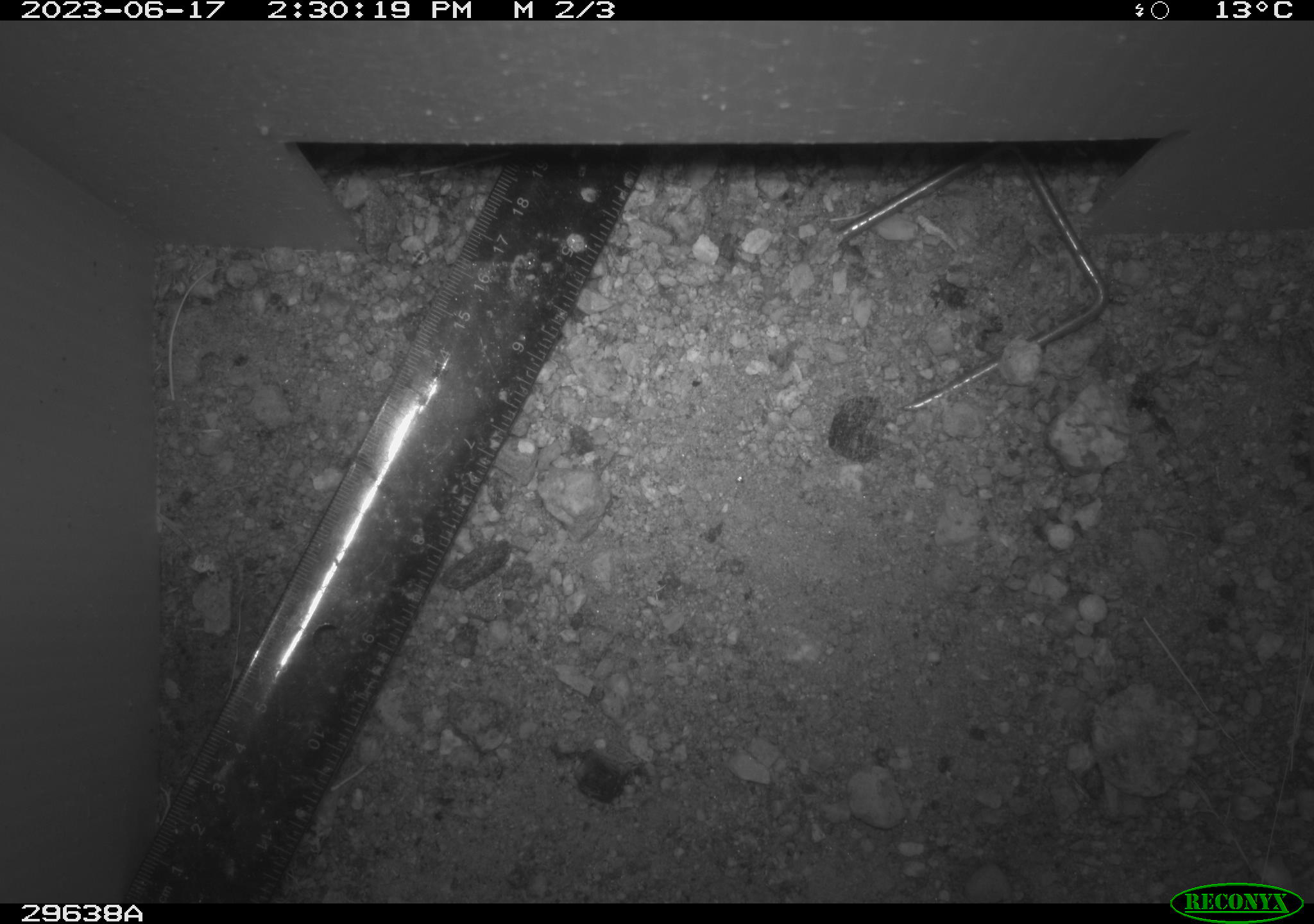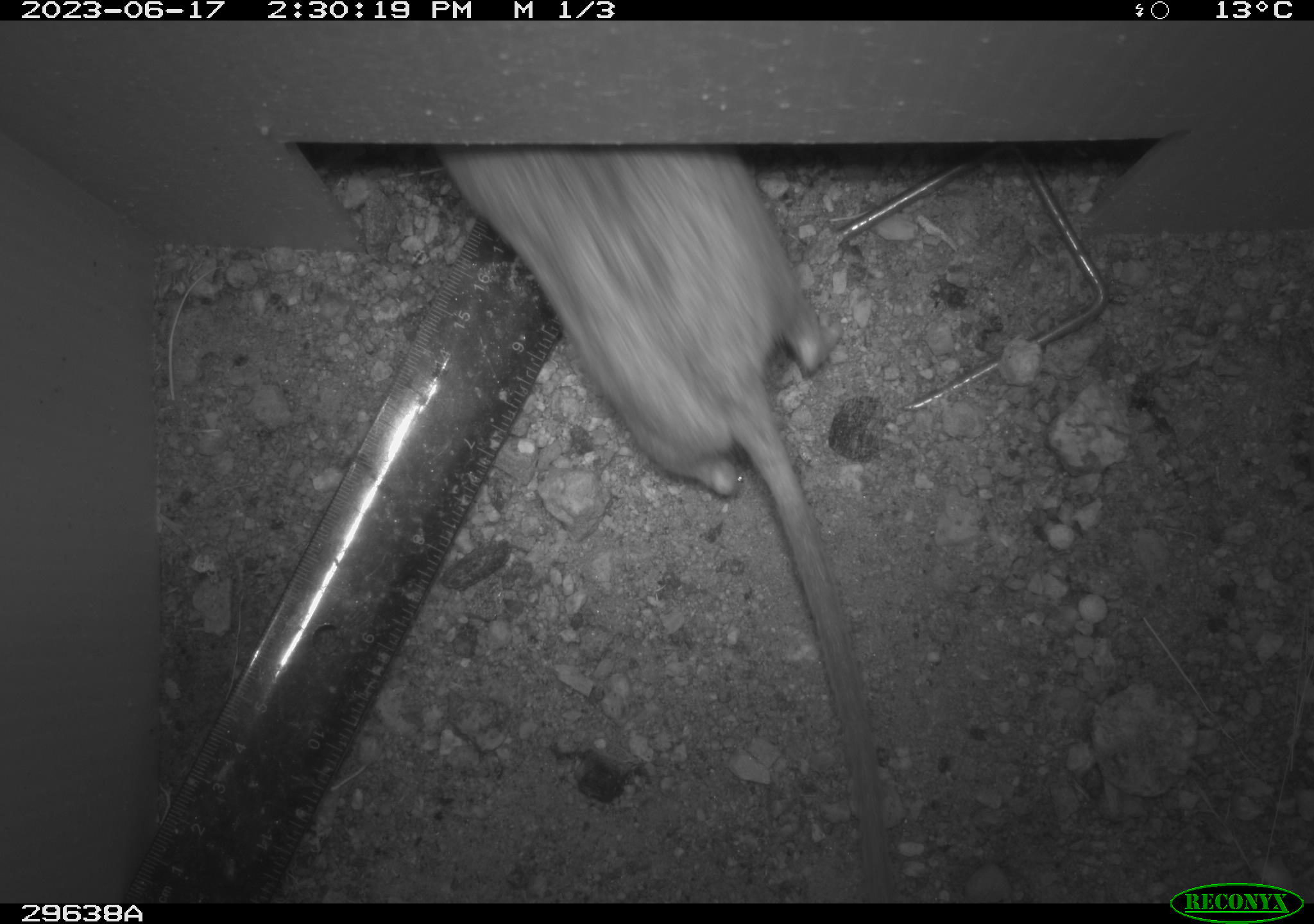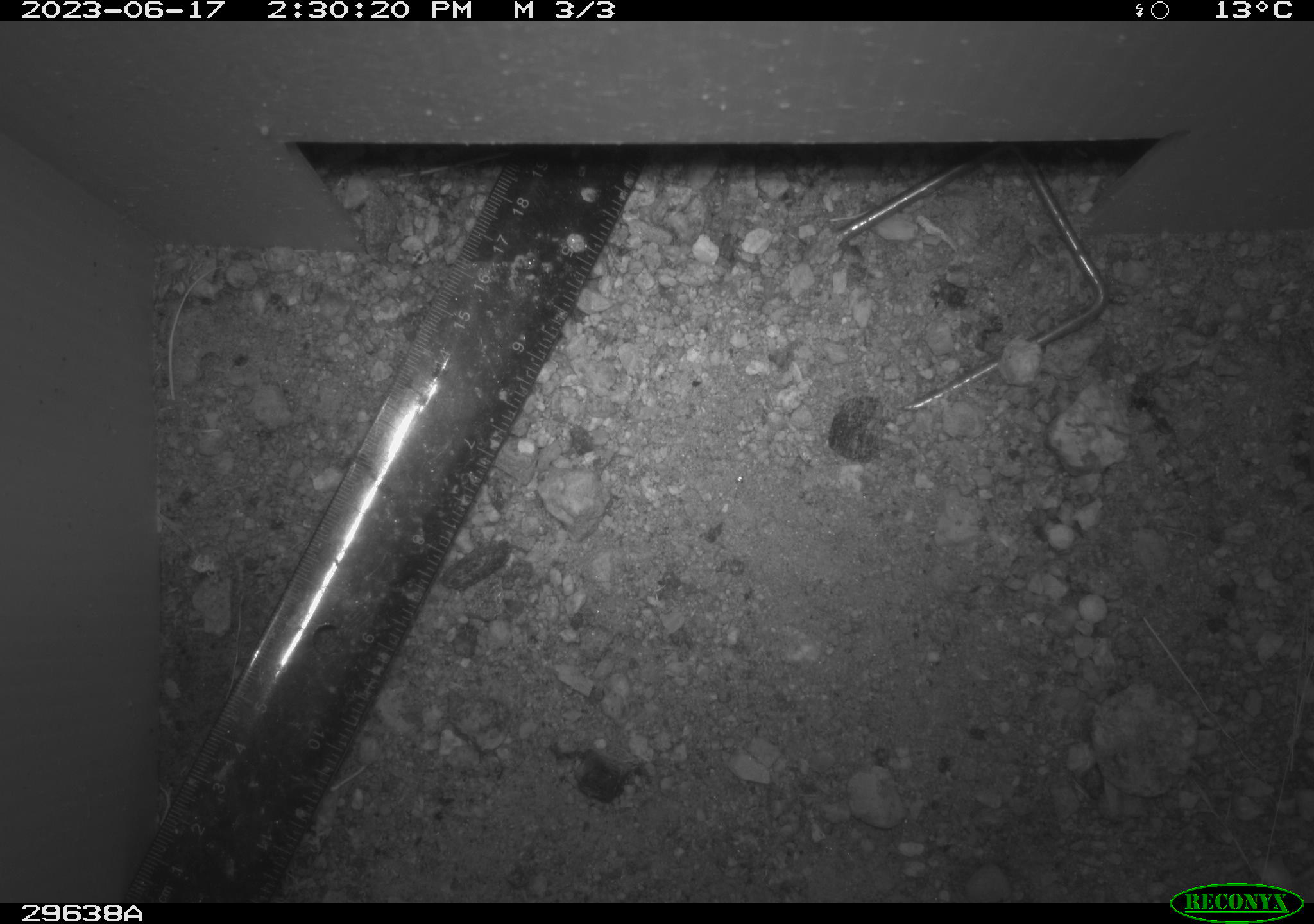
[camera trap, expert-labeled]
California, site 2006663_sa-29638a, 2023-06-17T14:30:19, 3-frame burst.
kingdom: Animalia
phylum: Chordata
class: Mammalia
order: Rodentia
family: Cricetidae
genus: Neotoma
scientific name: Neotoma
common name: pack rat or woodrat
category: neotoma species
Neotoma species (pack rat or woodrat) (Neotoma).